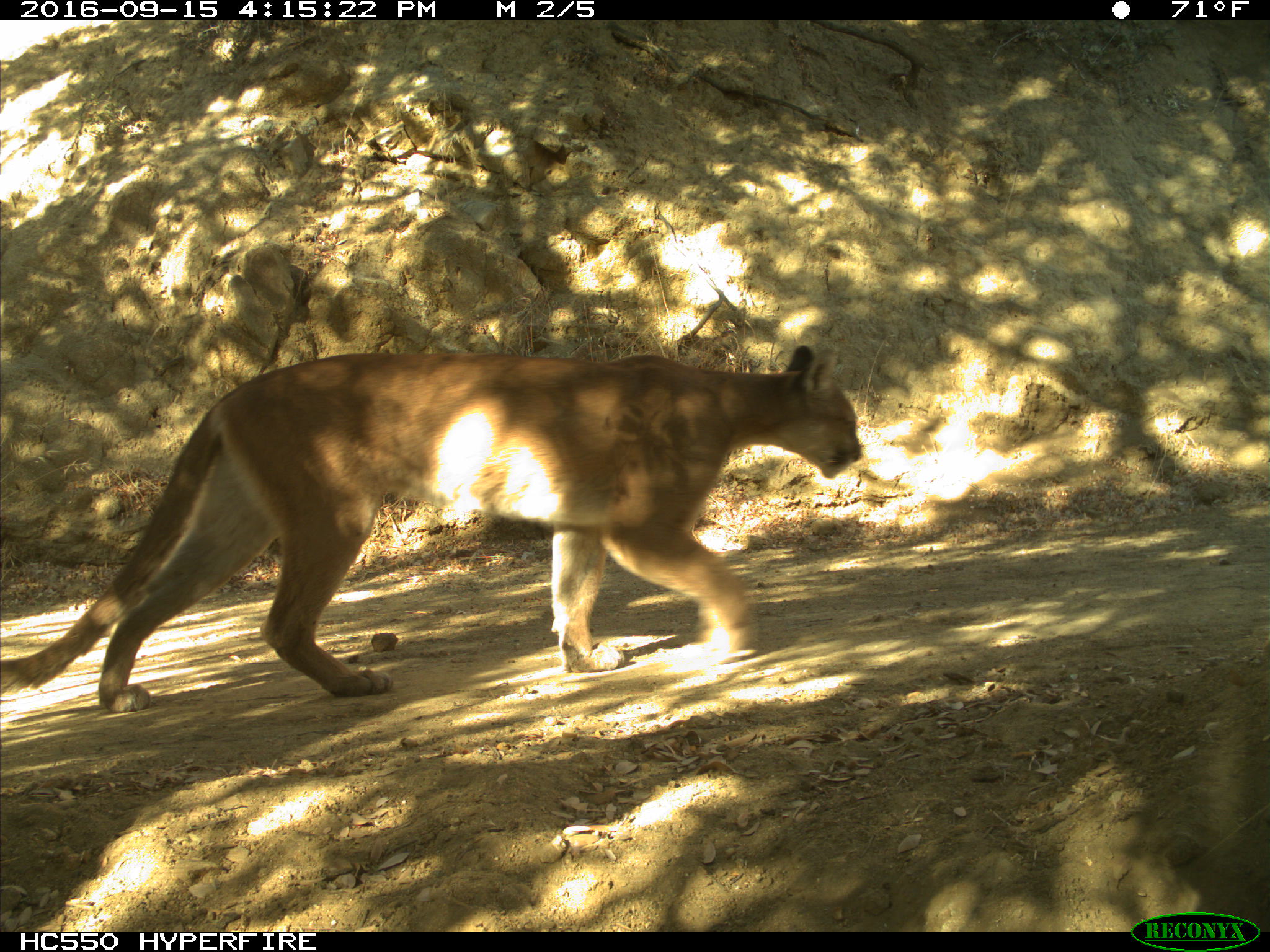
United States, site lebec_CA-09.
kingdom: Animalia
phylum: Chordata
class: Mammalia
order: Carnivora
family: Felidae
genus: Puma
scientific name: Puma concolor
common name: mountain lion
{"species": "Puma concolor (mountain lion)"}